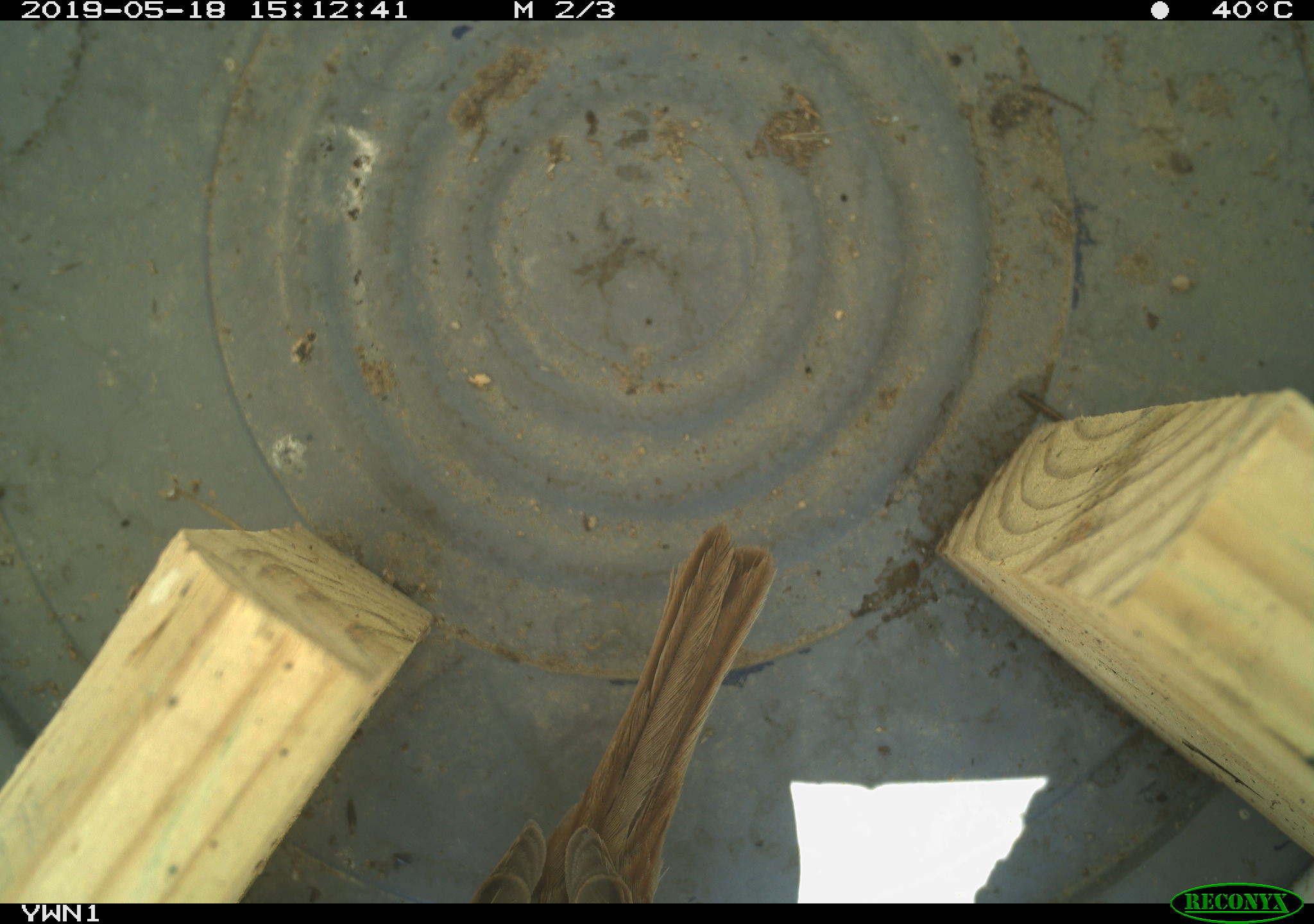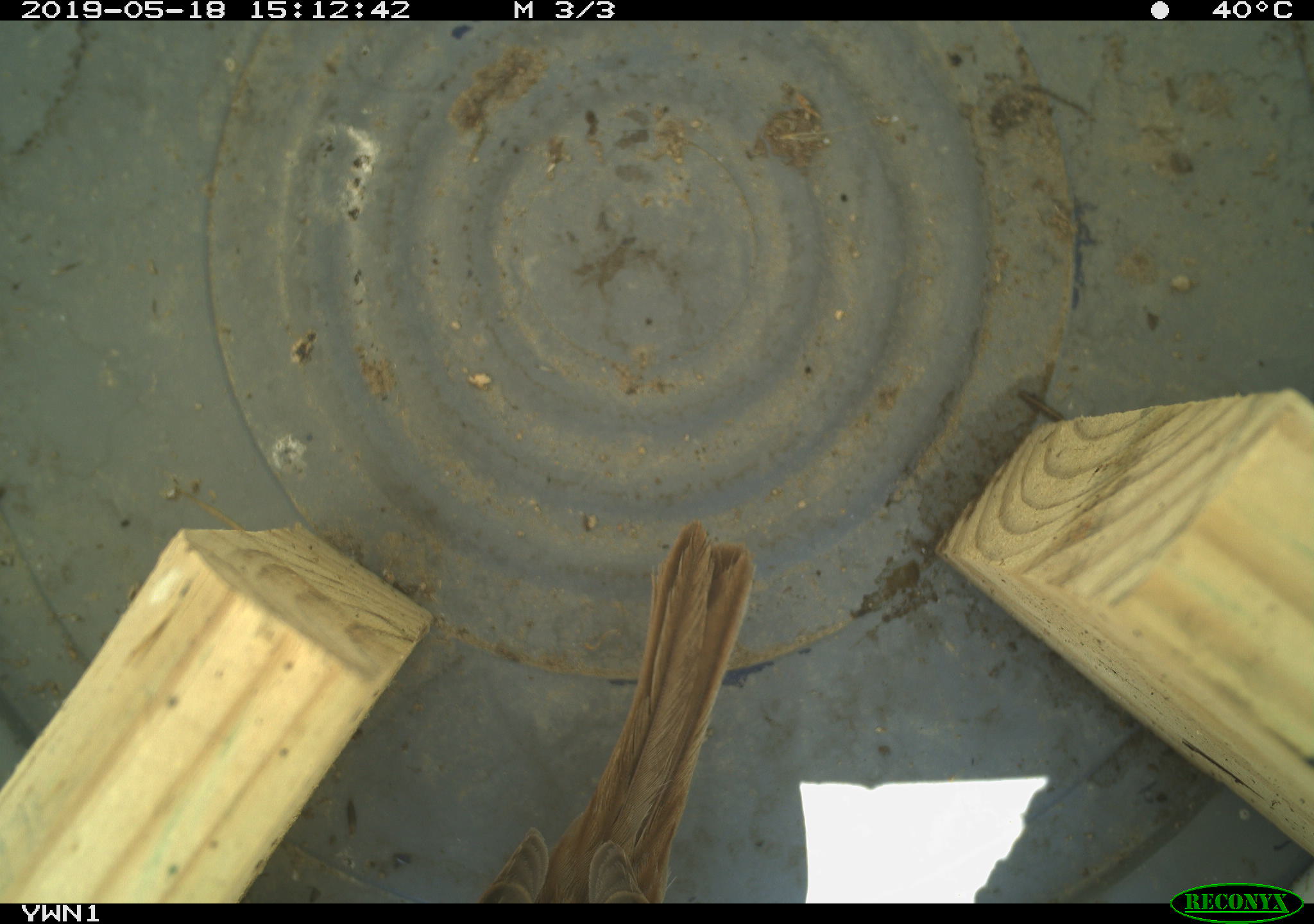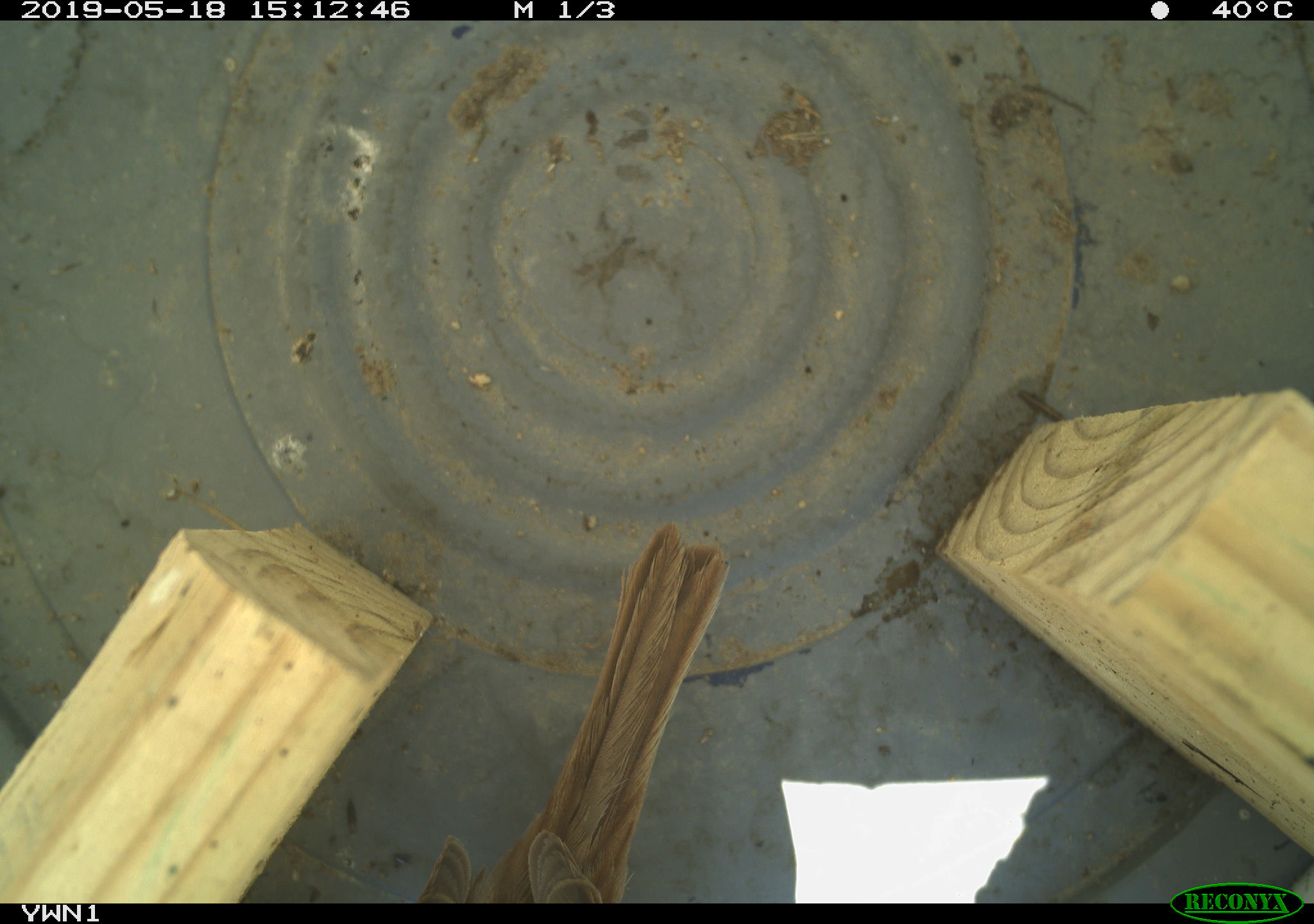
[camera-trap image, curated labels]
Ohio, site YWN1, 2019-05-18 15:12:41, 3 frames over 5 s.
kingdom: Animalia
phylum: Chordata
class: Aves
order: Passeriformes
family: Passerellidae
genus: Melospiza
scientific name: Melospiza melodia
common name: song sparrow